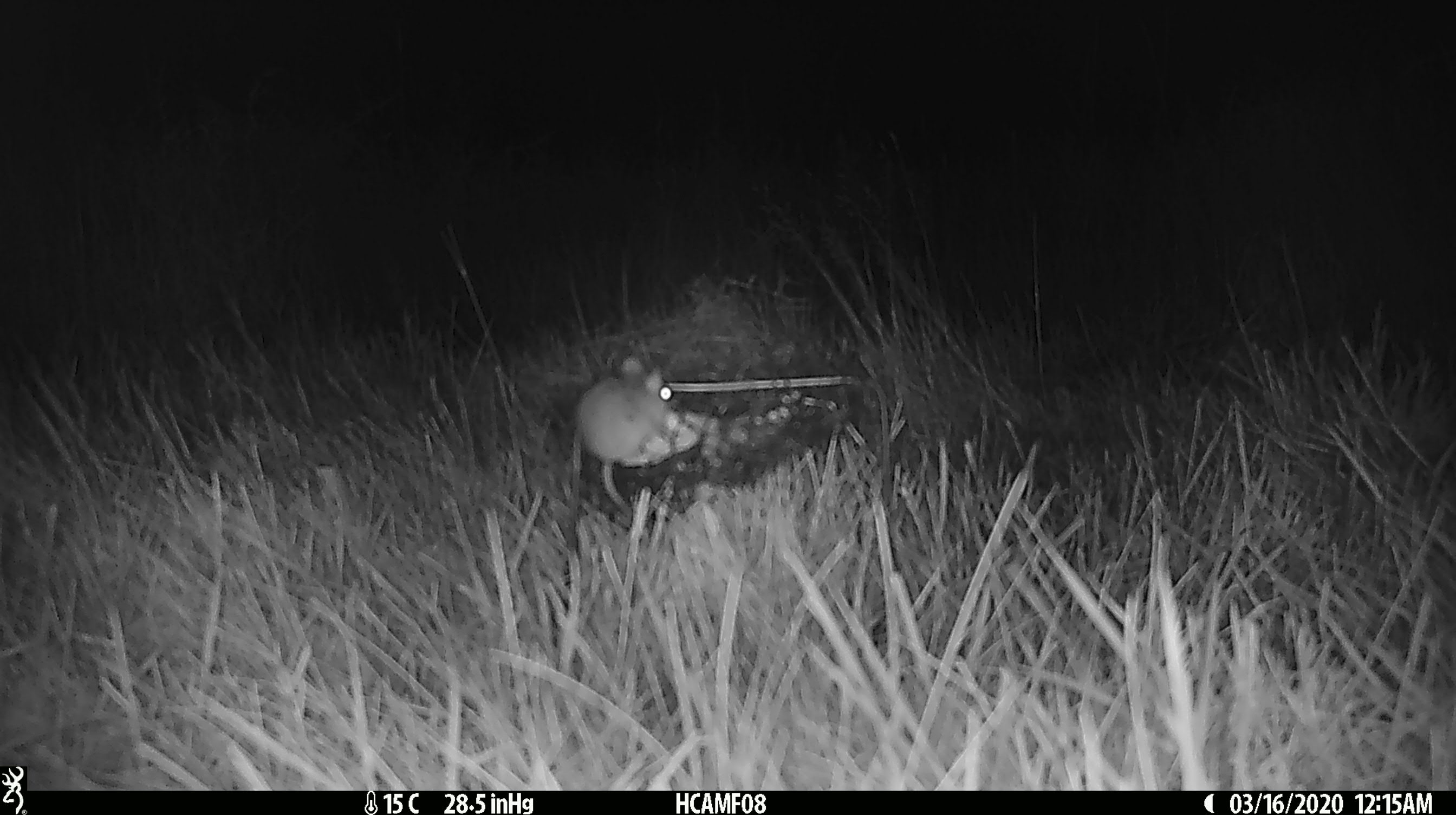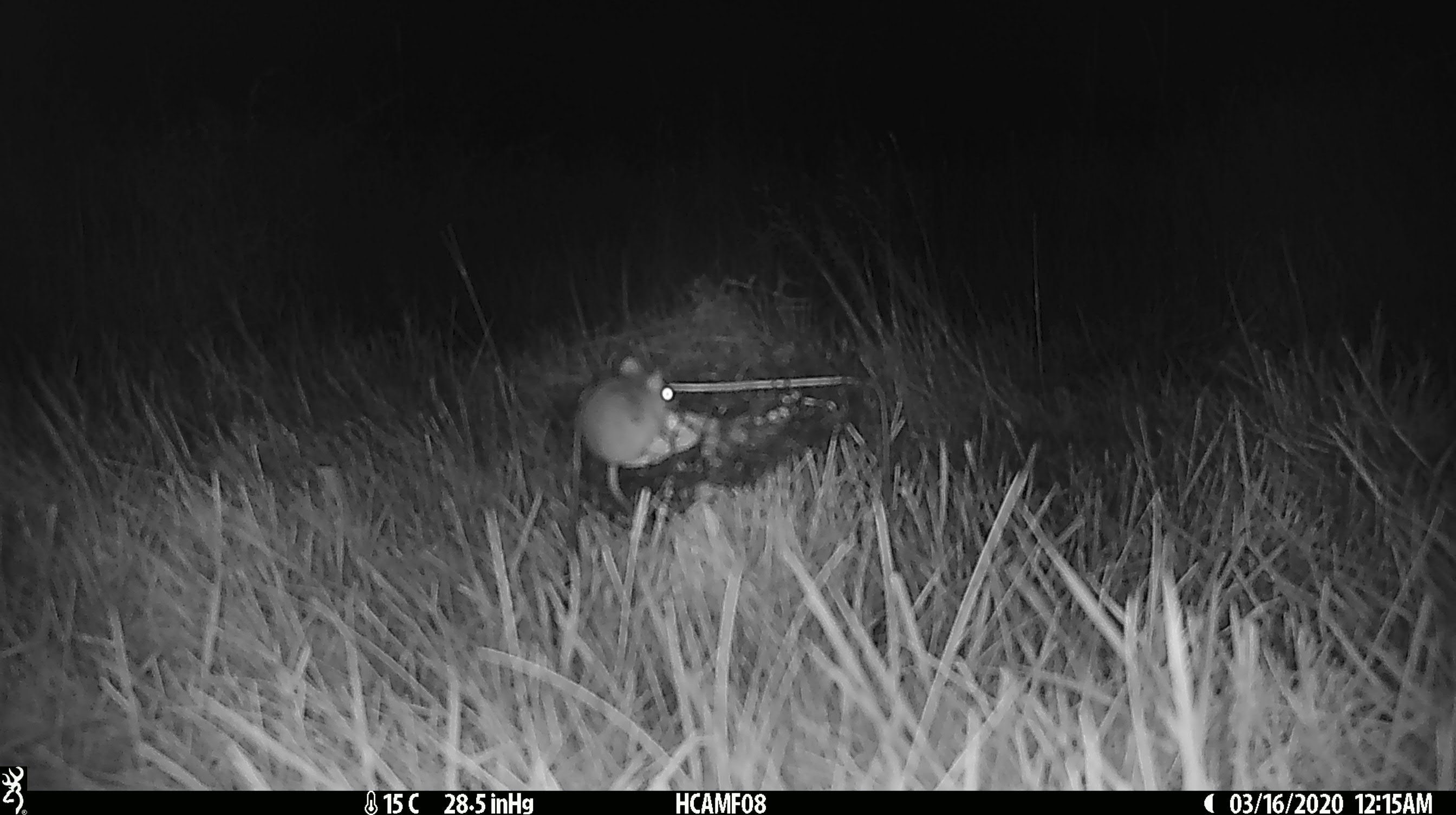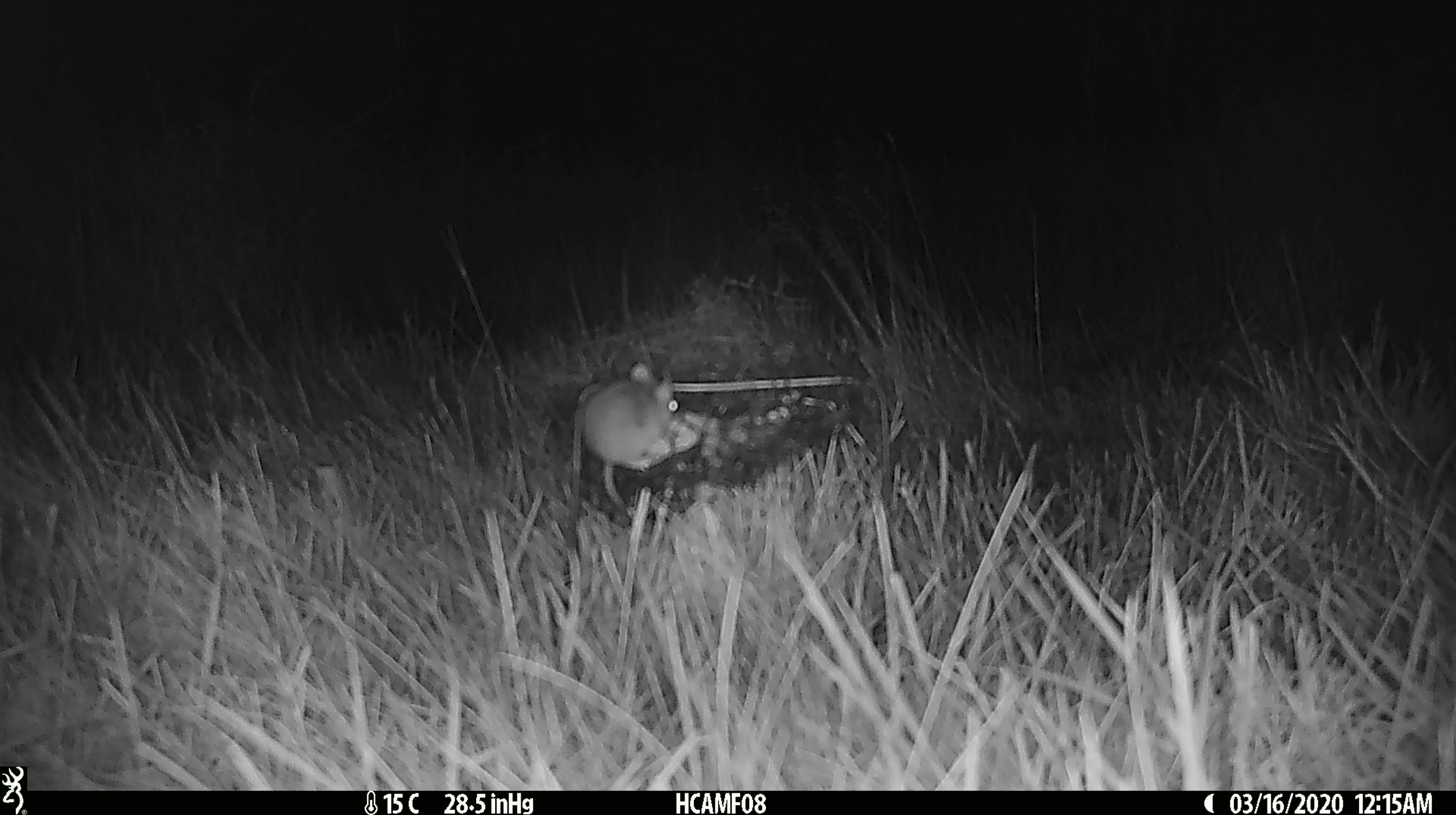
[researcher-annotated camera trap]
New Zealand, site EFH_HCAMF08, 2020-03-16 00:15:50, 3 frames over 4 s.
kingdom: Animalia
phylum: Chordata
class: Mammalia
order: Rodentia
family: Muridae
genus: Mus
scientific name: Mus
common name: mouse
Mouse (Mus).